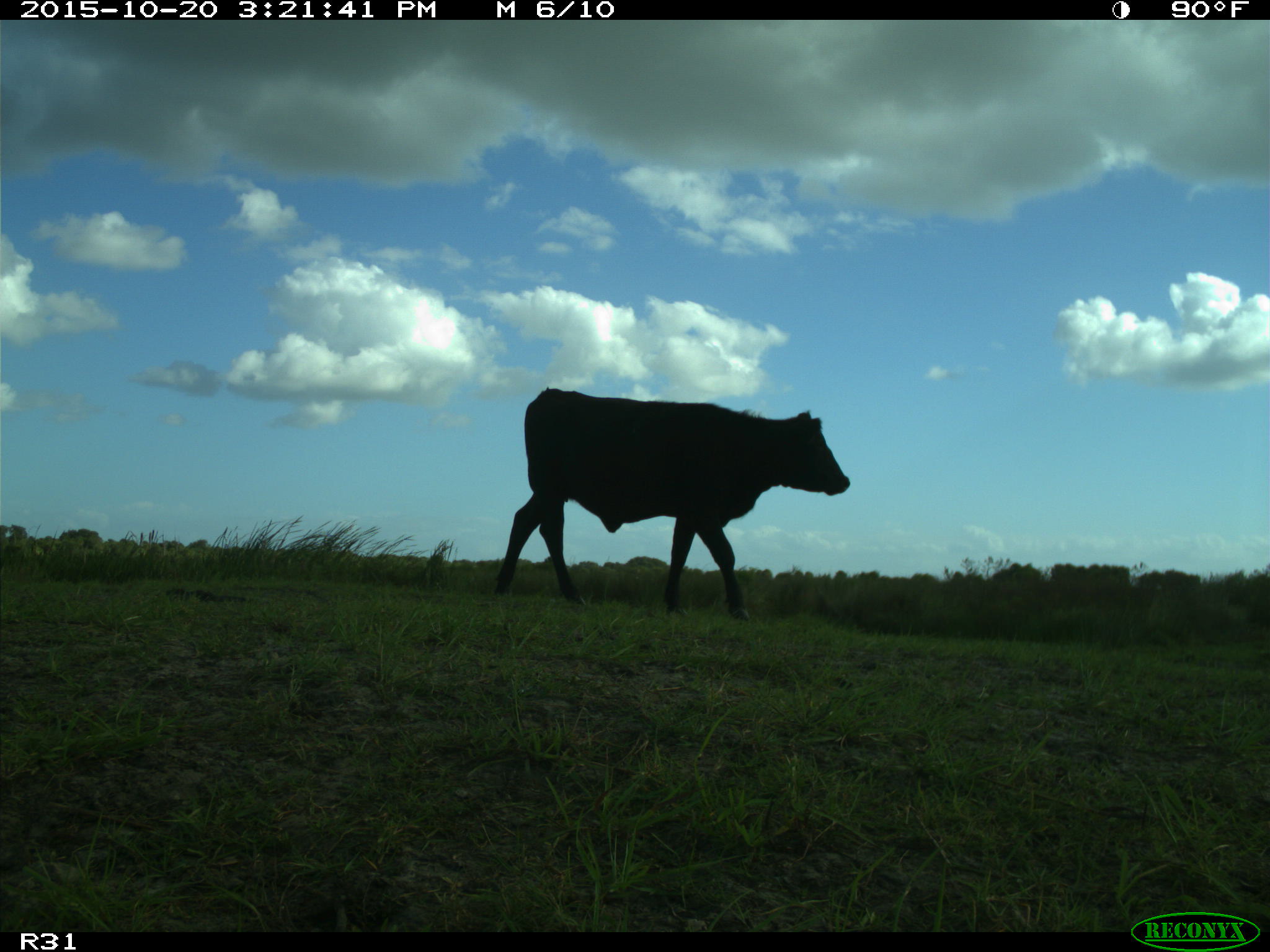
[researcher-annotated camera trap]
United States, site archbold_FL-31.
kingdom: Animalia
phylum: Chordata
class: Mammalia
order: Artiodactyla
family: Bovidae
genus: Bos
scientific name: Bos taurus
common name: domestic cow